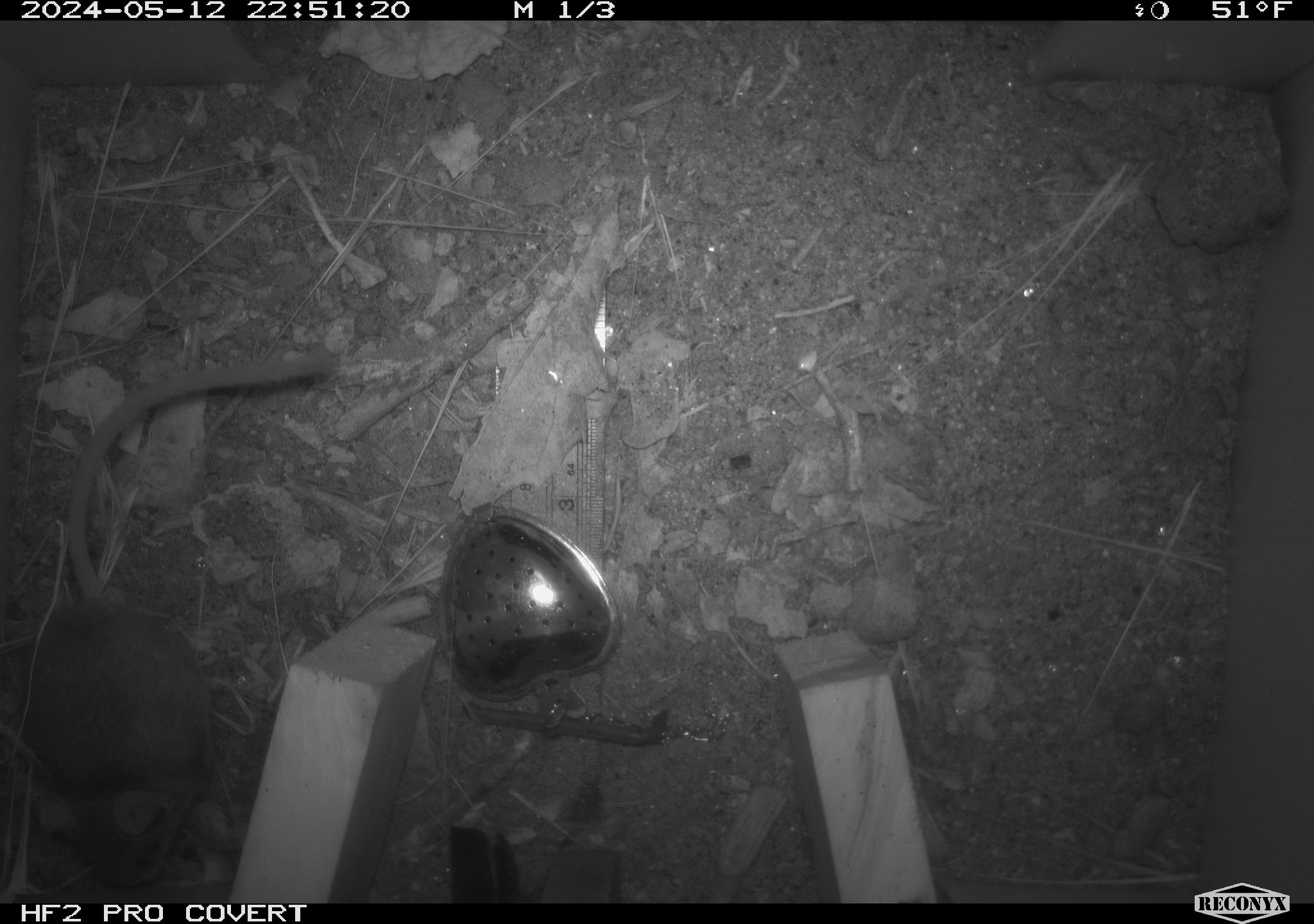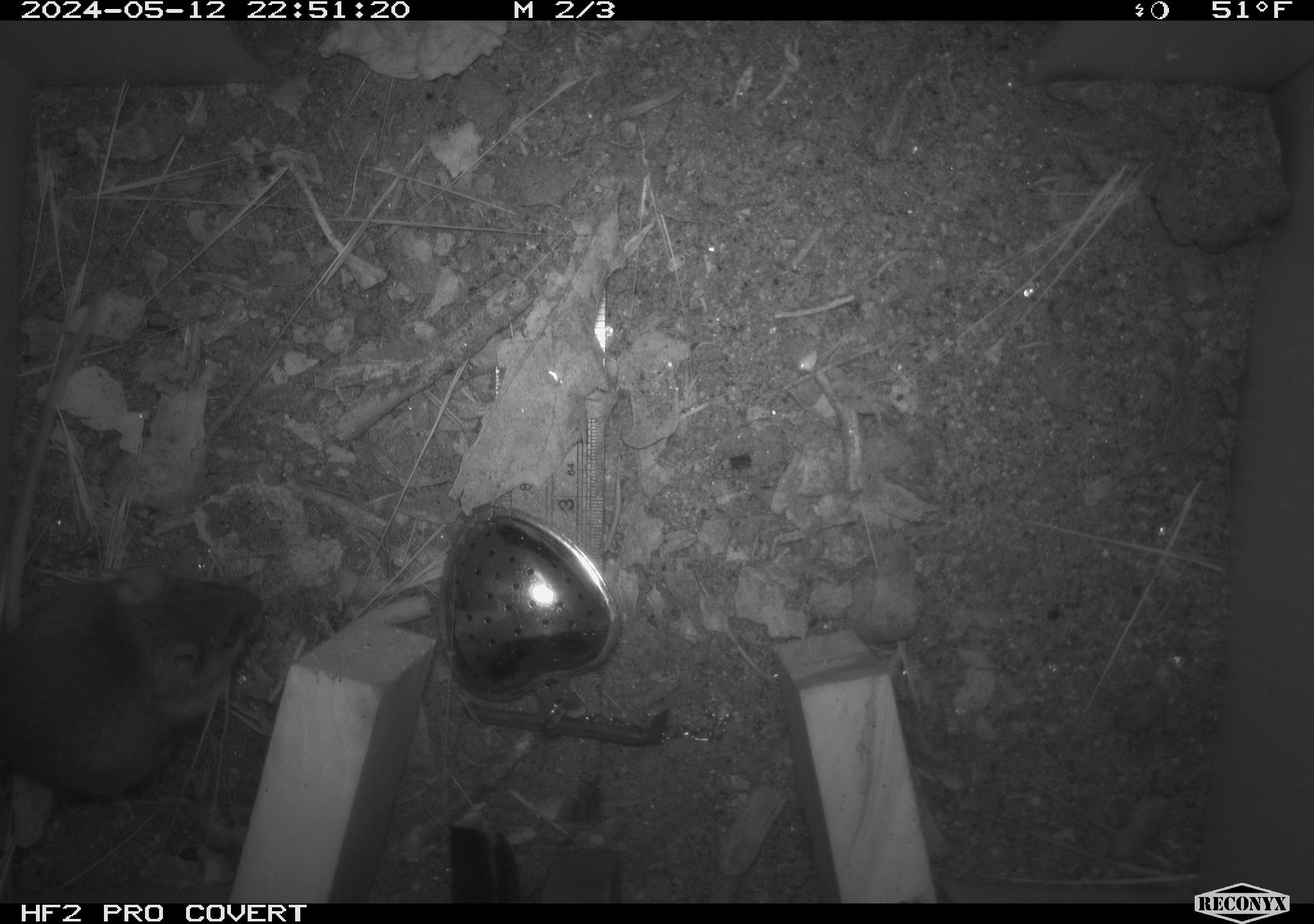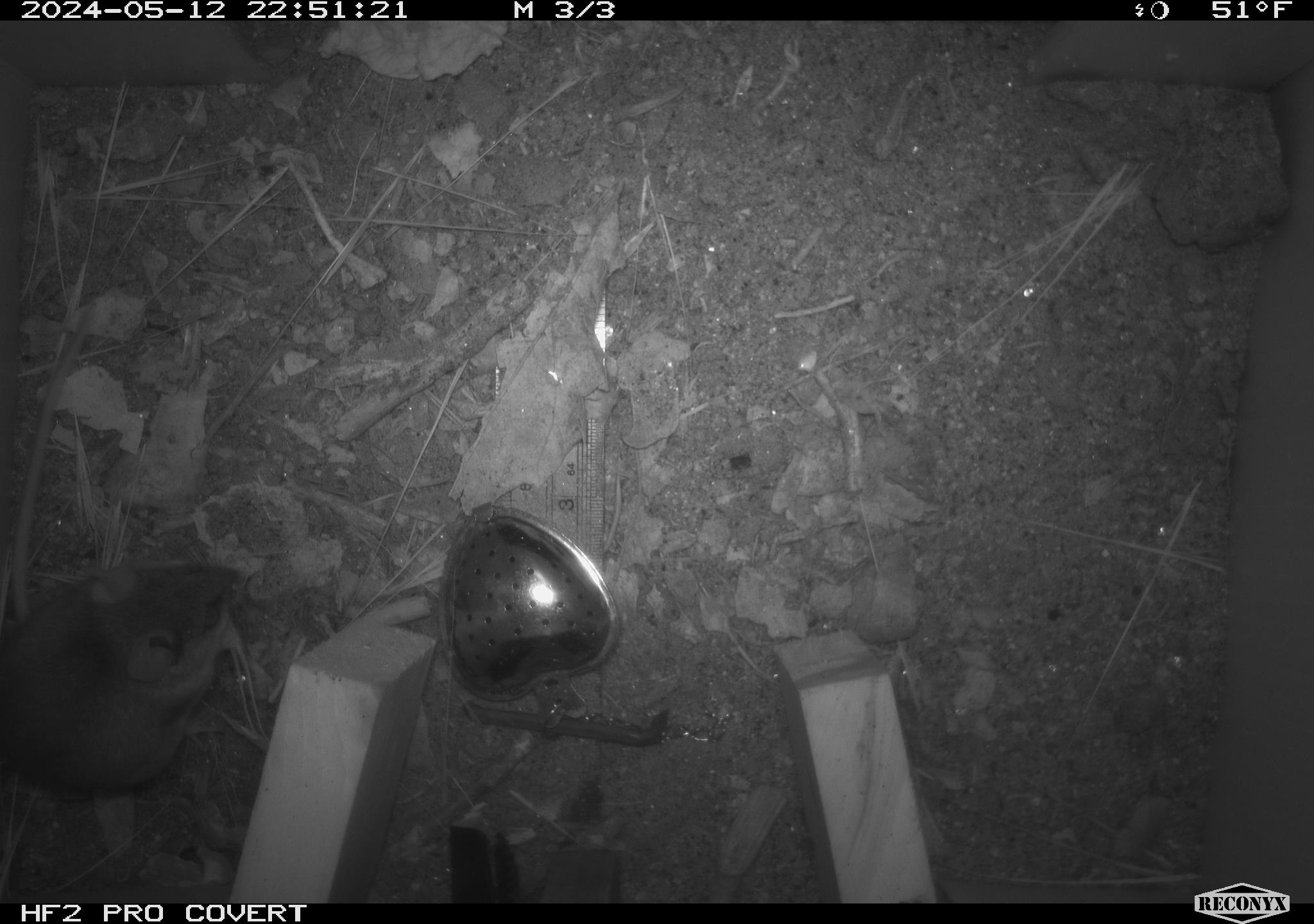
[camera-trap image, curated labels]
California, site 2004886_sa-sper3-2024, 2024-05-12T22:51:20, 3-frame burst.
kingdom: Animalia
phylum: Chordata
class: Mammalia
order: Rodentia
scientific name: Rodentia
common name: mouse species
Mouse species (Rodentia).